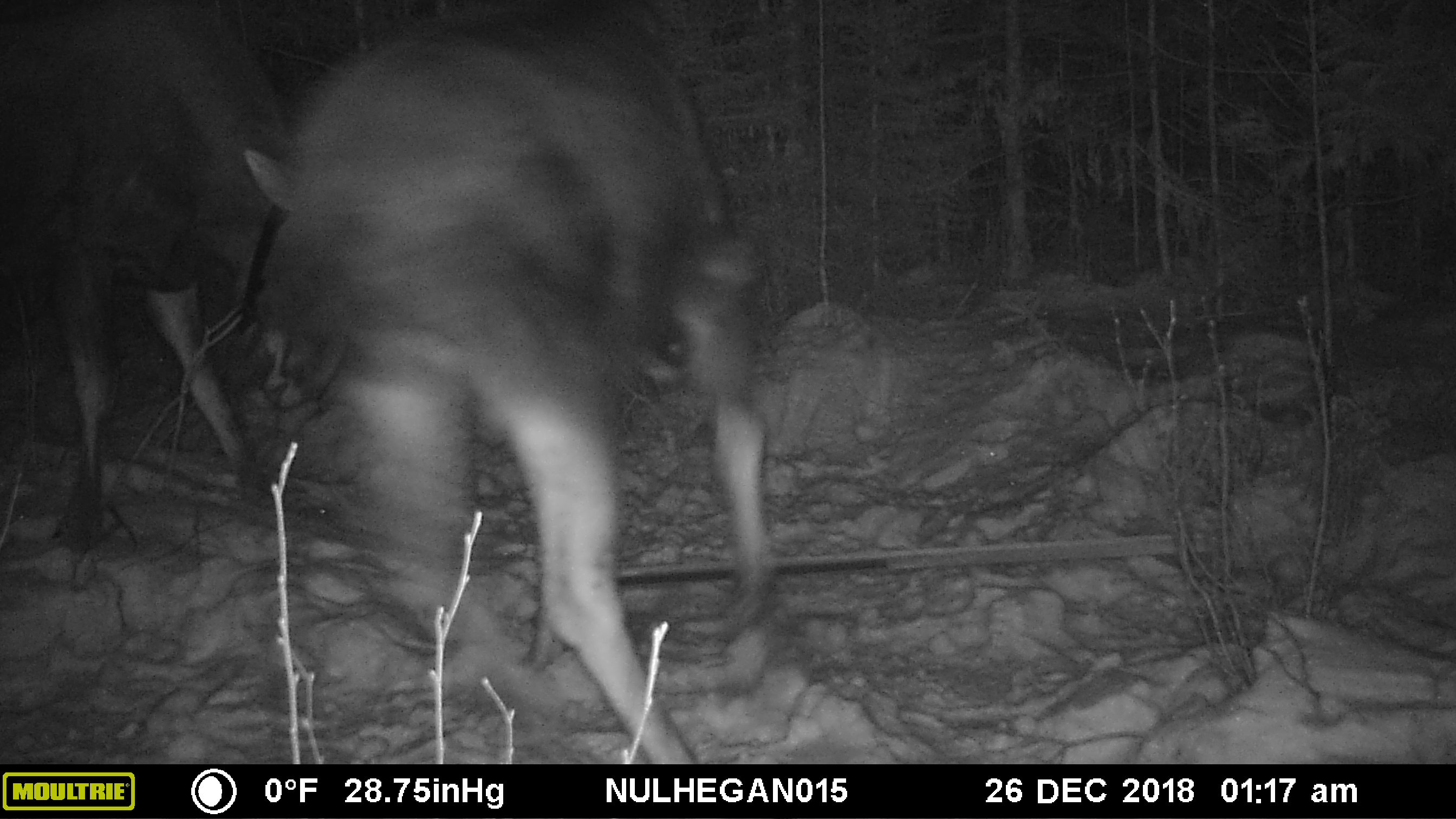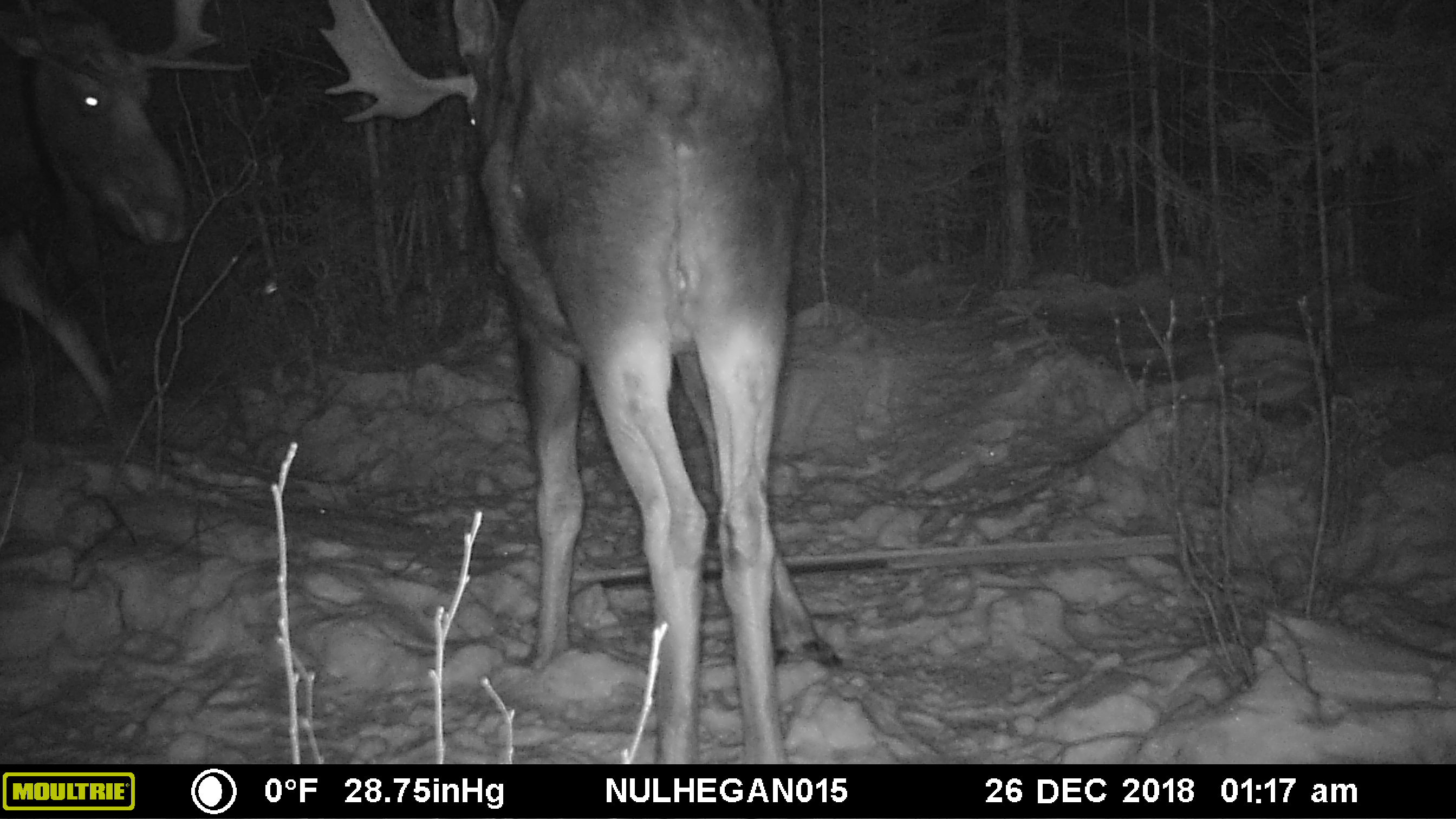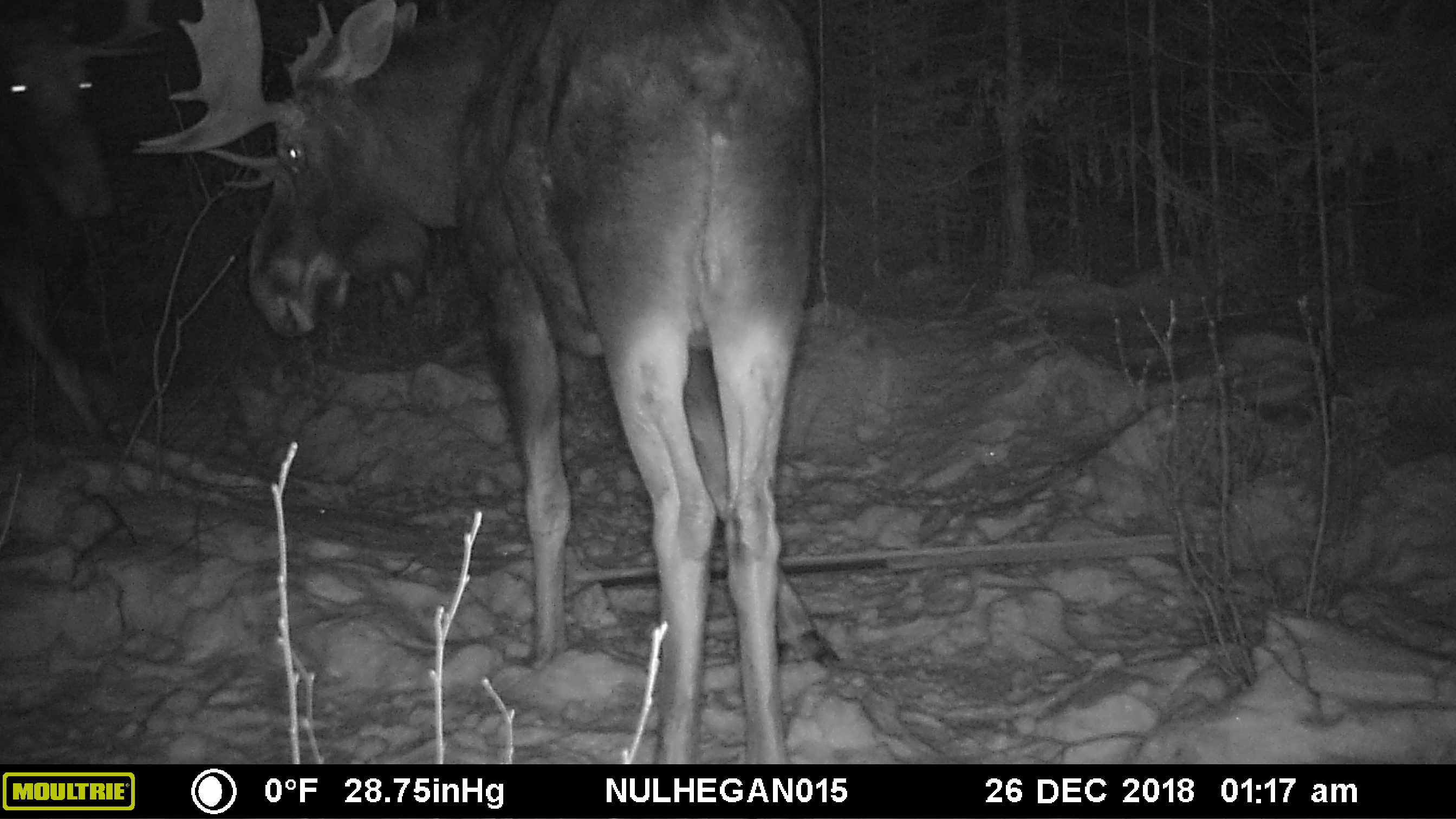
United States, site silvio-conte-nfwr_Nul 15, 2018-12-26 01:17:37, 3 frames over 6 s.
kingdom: Animalia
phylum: Chordata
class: Mammalia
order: Artiodactyla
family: Cervidae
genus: Alces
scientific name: Alces alces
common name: moose